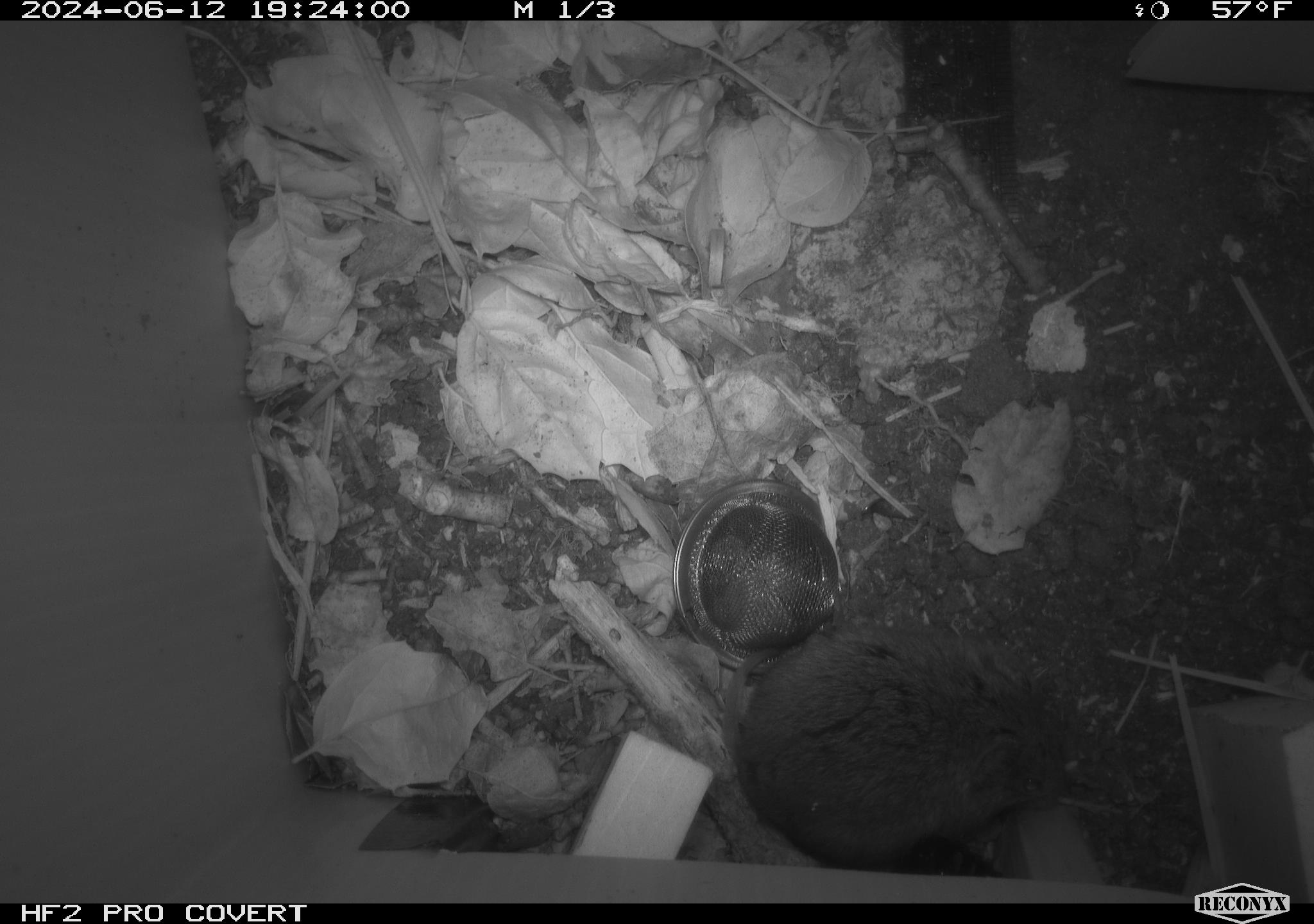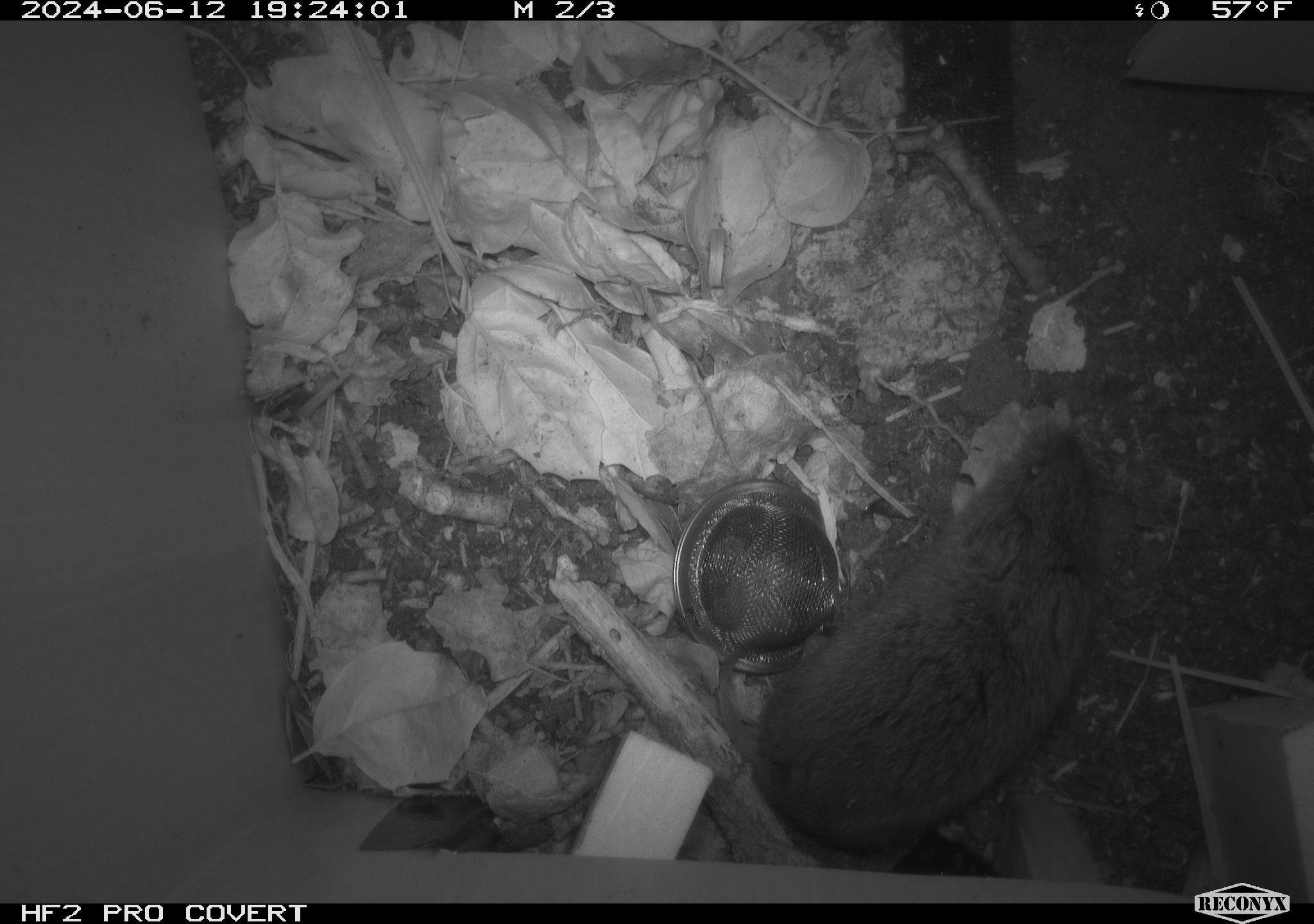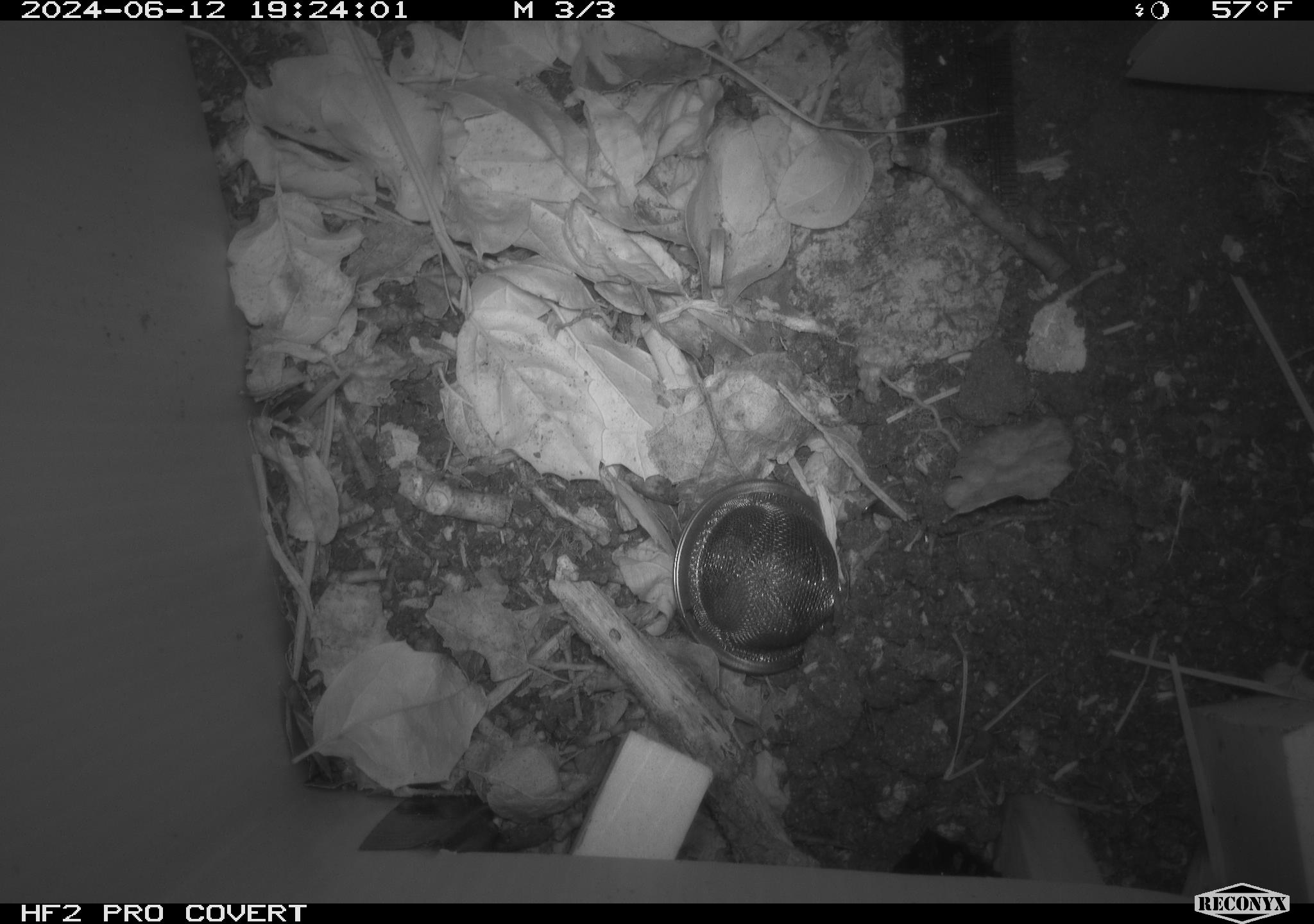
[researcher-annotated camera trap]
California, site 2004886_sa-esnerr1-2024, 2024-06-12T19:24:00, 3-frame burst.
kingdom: Animalia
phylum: Chordata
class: Mammalia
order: Rodentia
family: Cricetidae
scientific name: Cricetidae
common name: hamsters, voles, lemmings, and allies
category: cricetidae family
Cricetidae family (hamsters, voles, lemmings, and allies) (Cricetidae).